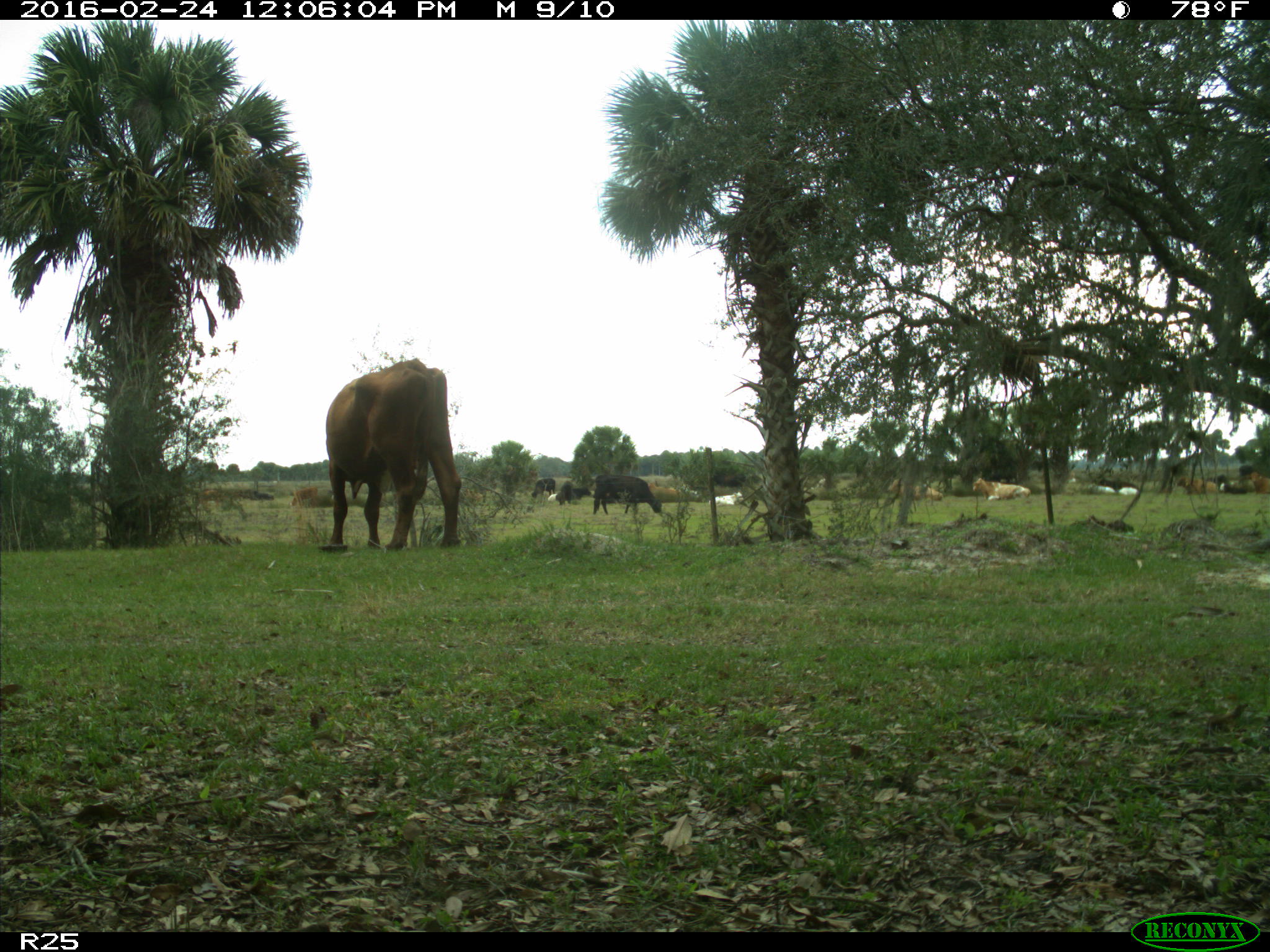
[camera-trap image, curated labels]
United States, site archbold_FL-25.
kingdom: Animalia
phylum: Chordata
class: Mammalia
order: Artiodactyla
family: Bovidae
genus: Bos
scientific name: Bos taurus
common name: domestic cow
Bos taurus (domestic cow).